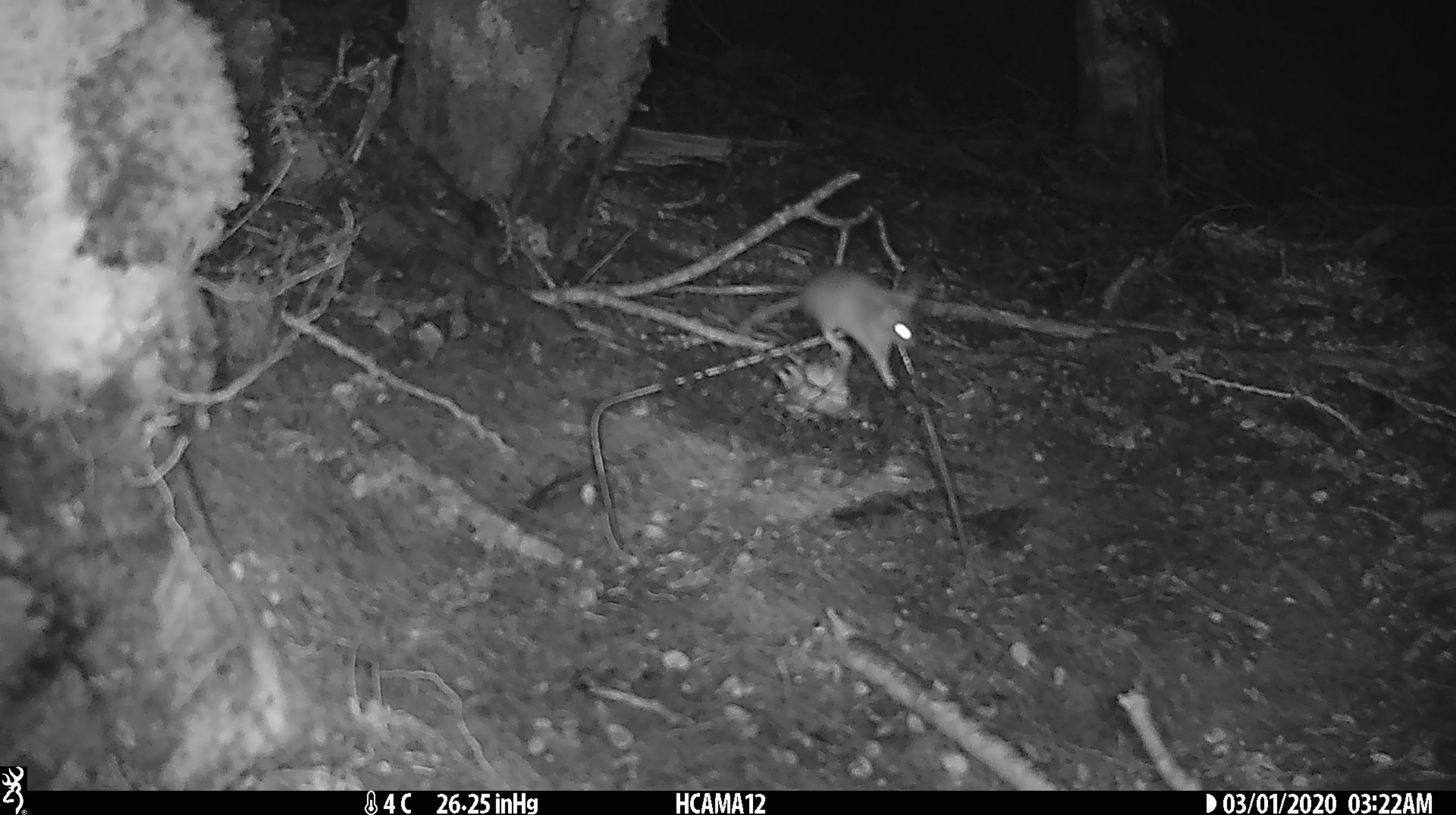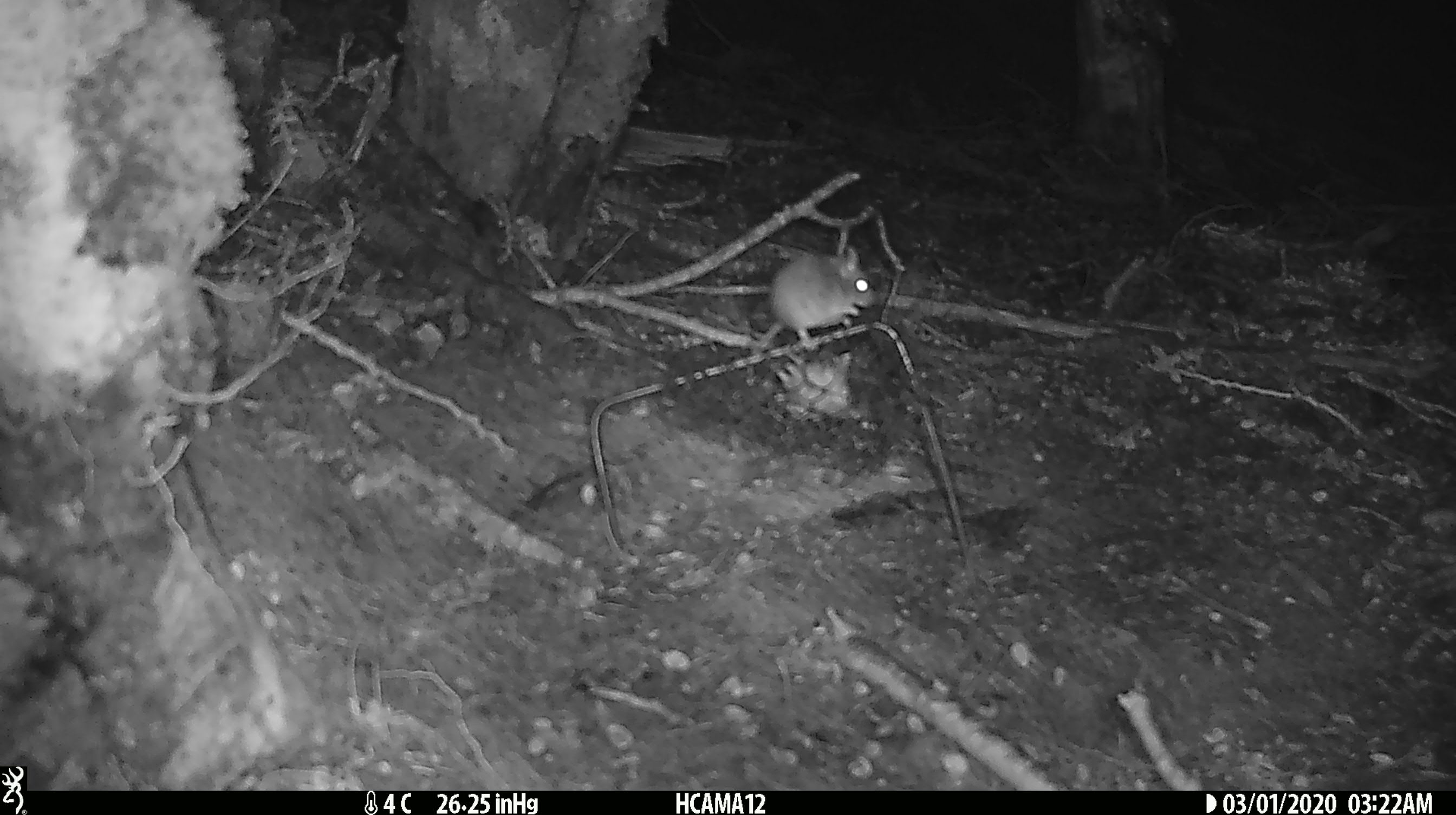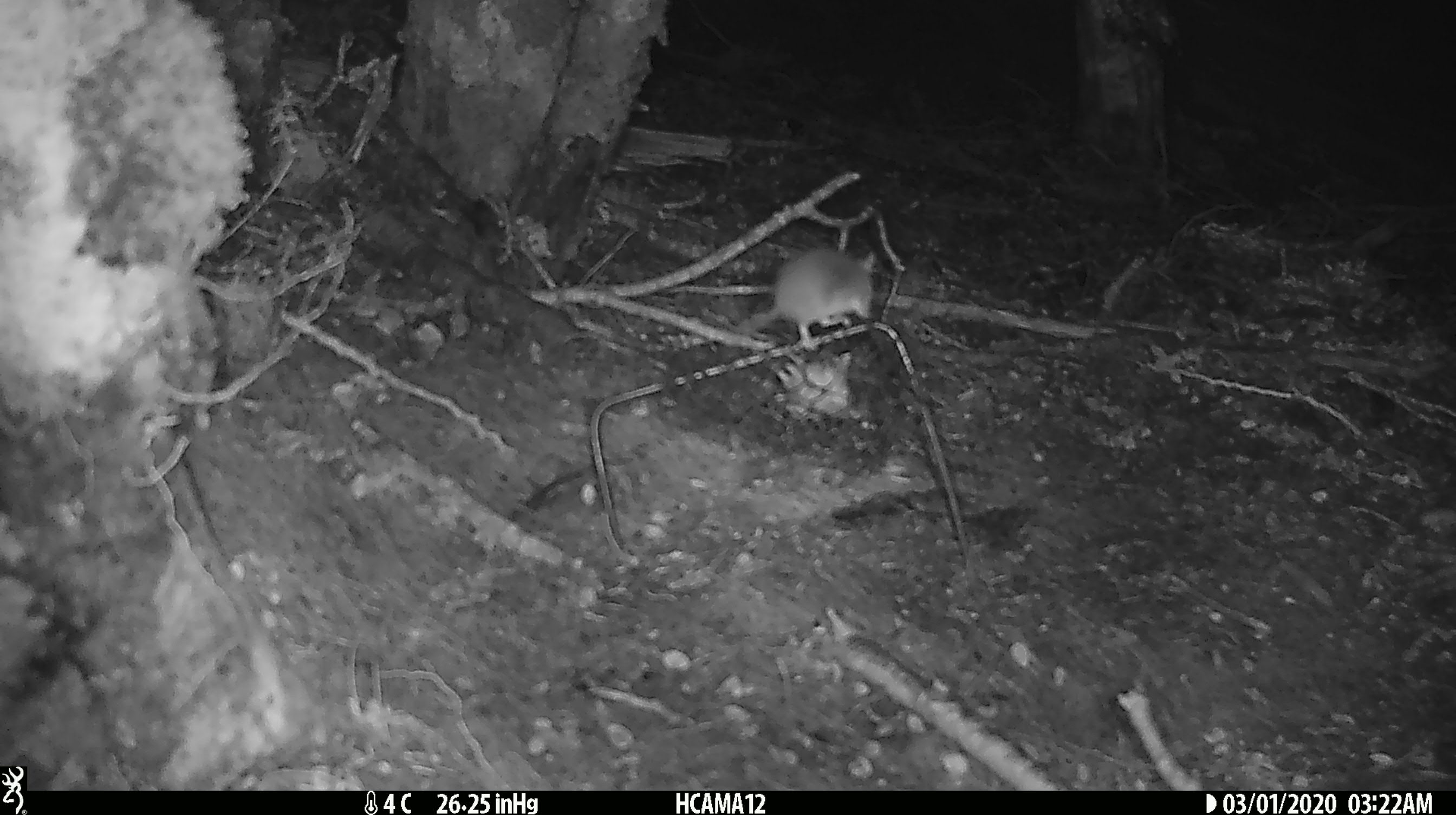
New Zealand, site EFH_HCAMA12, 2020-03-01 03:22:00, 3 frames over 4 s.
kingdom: Animalia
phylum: Chordata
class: Mammalia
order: Rodentia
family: Muridae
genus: Mus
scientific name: Mus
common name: mouse